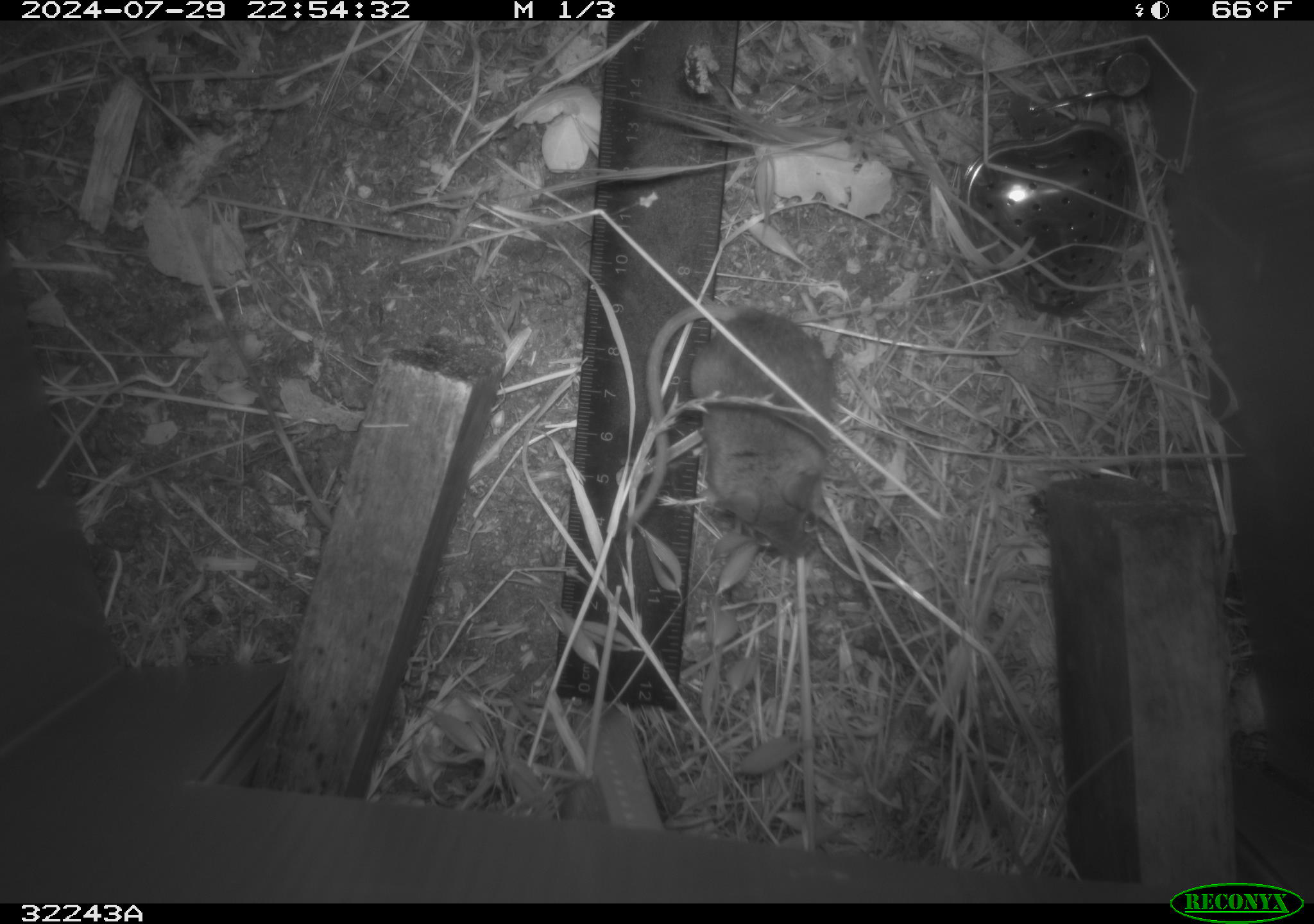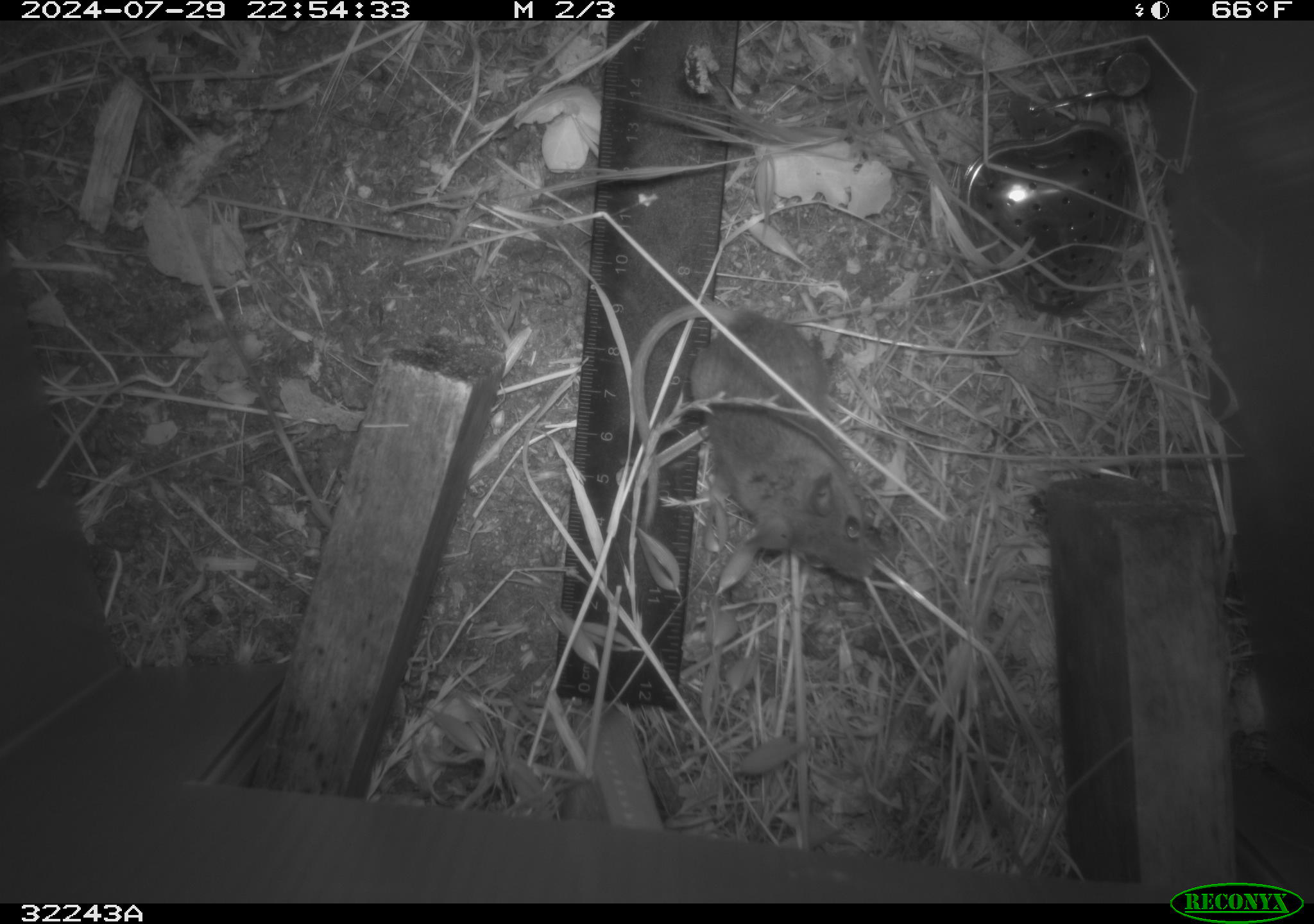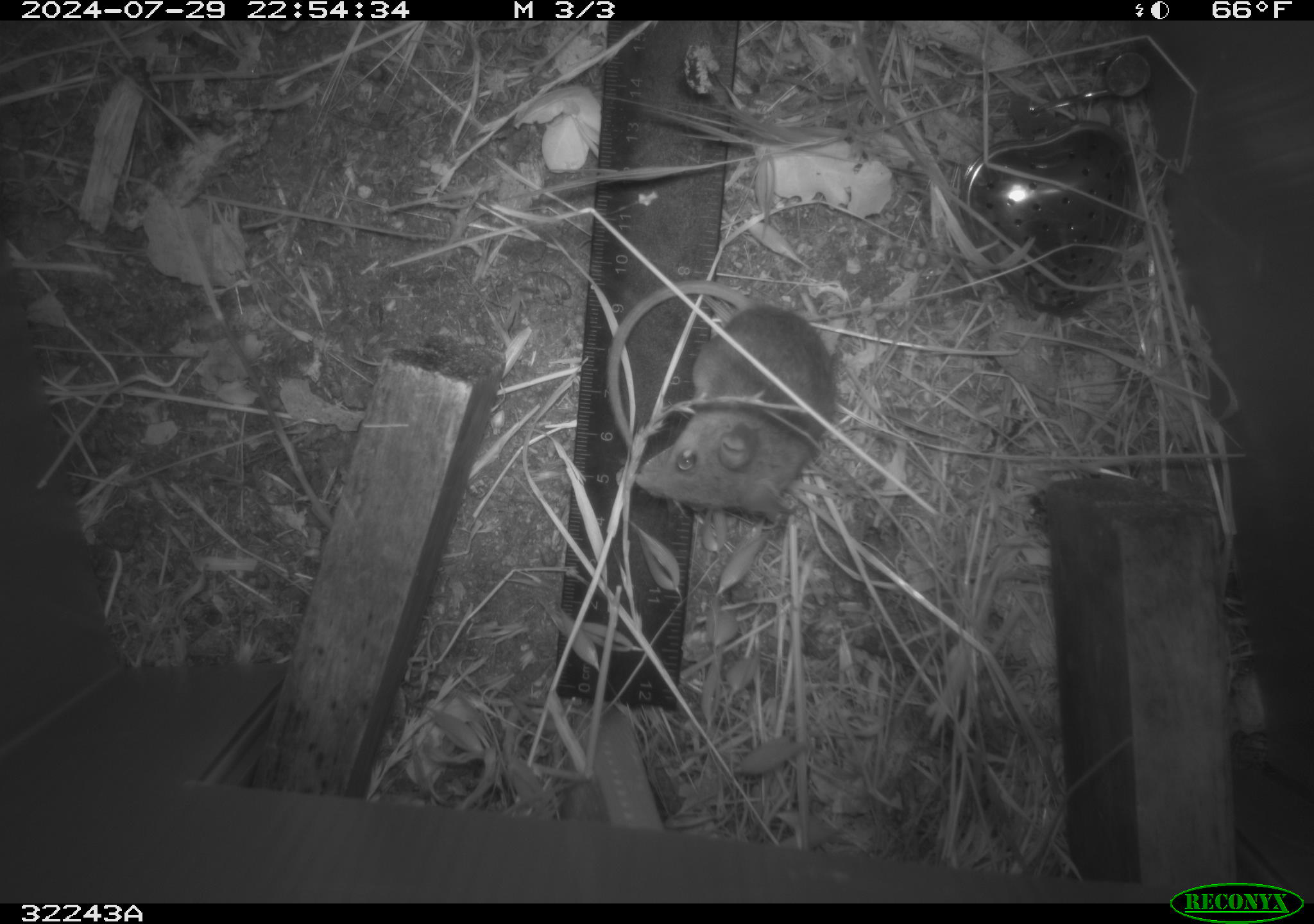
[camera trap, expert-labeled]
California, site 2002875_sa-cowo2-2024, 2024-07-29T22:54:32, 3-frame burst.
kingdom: Animalia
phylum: Chordata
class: Mammalia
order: Rodentia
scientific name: Rodentia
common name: rodent